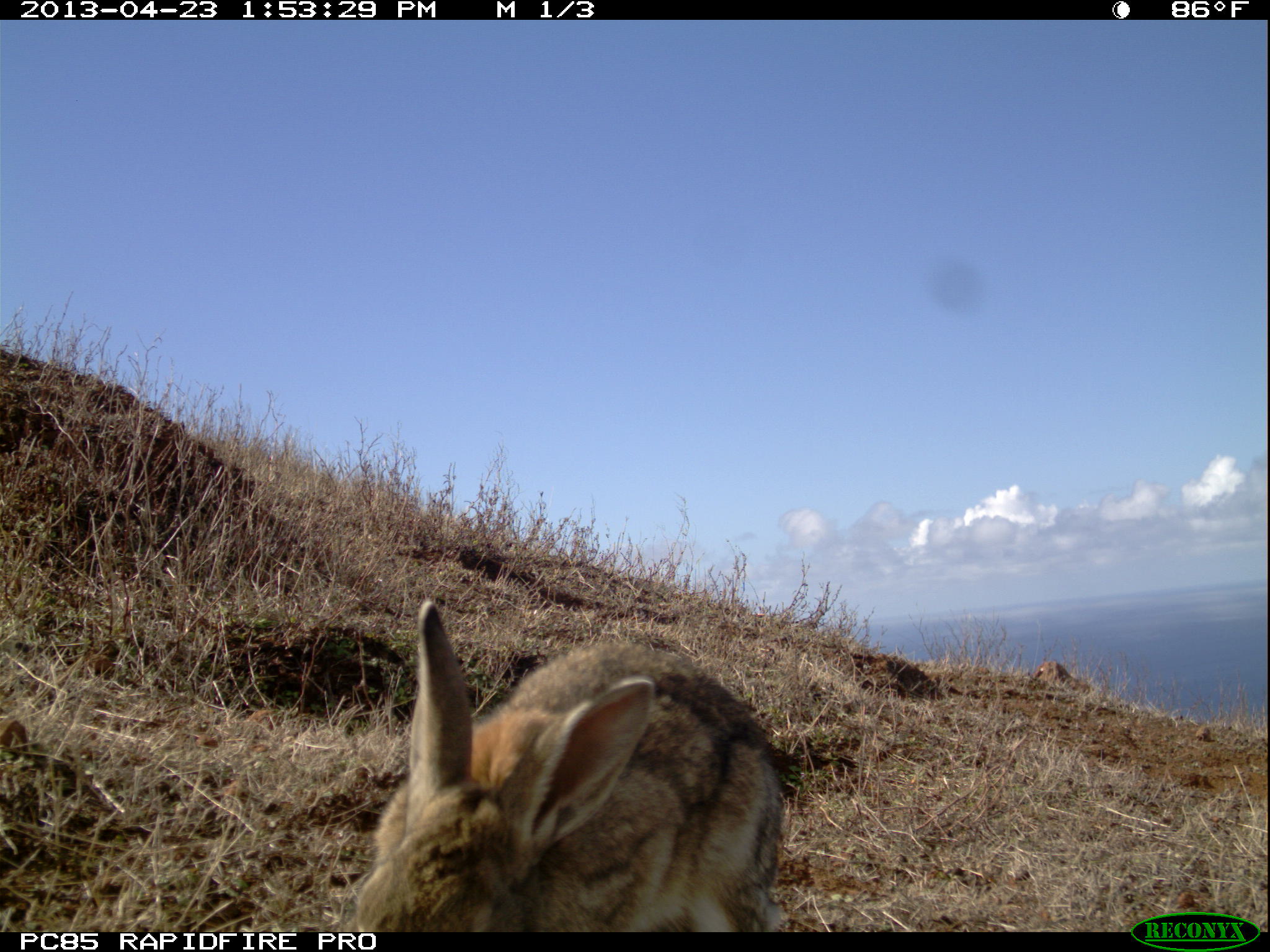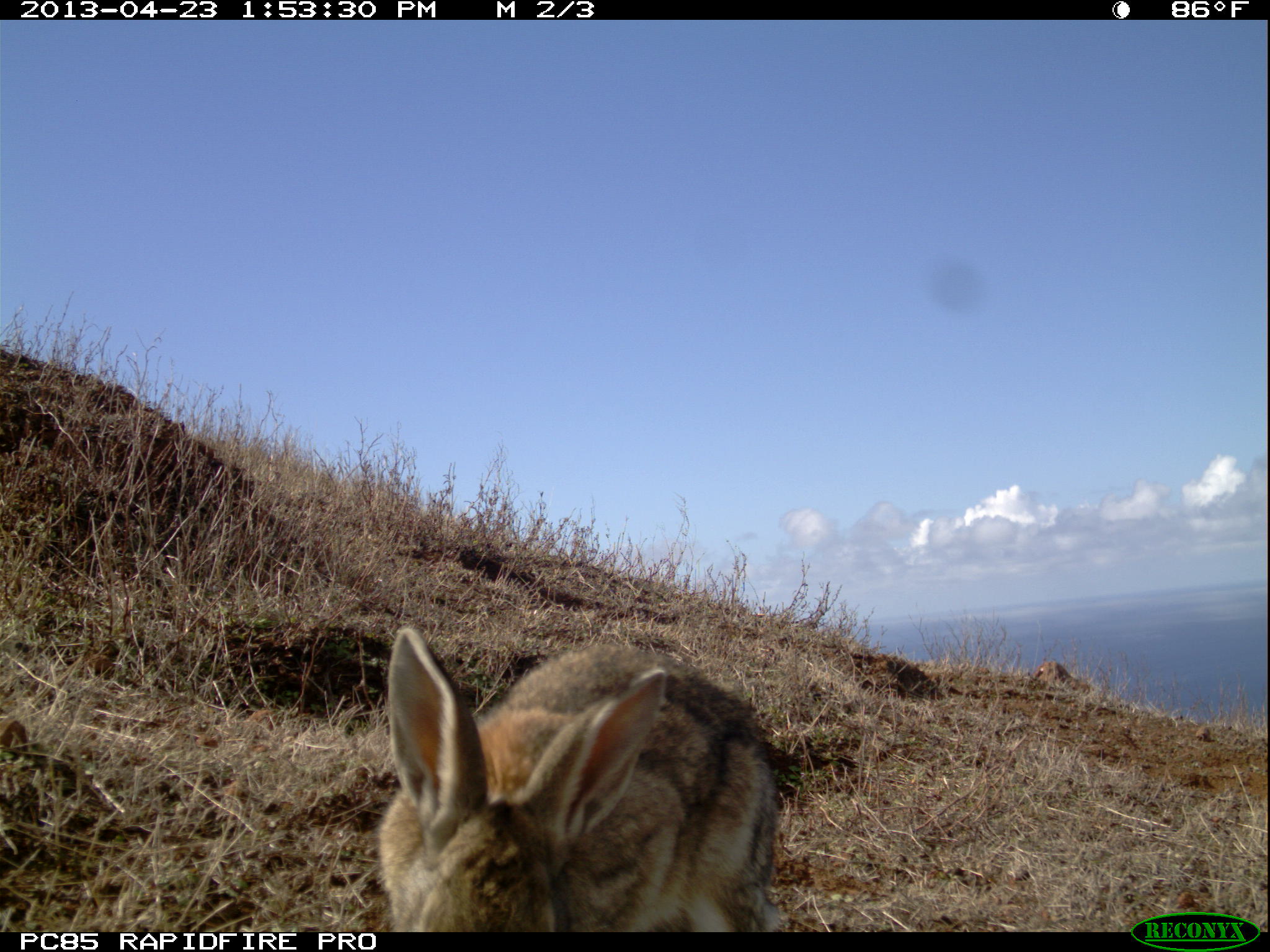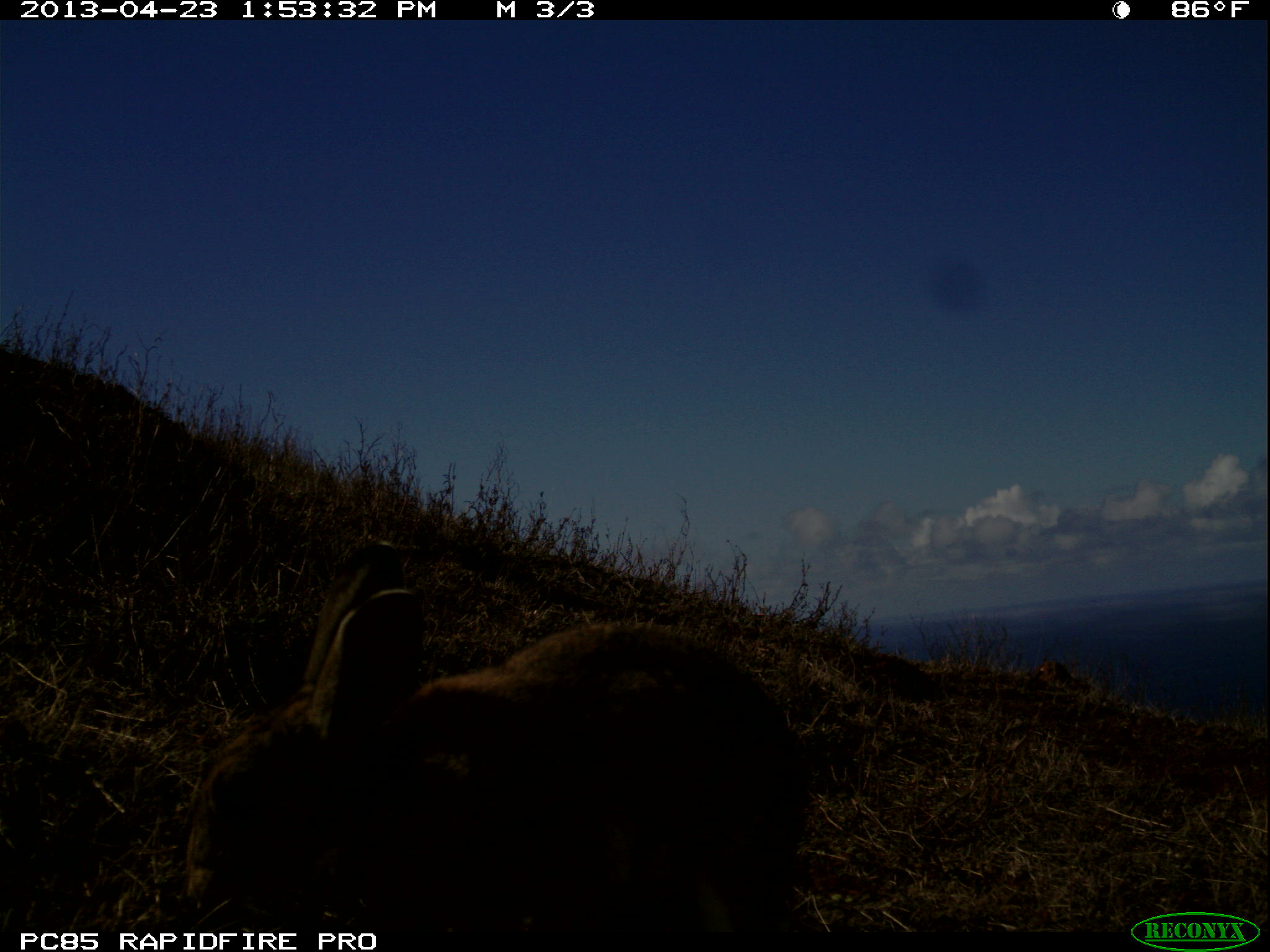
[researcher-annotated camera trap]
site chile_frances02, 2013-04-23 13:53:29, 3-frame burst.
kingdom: Animalia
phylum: Chordata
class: Mammalia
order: Lagomorpha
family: Leporidae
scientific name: Leporidae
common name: rabbits and hares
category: rabbit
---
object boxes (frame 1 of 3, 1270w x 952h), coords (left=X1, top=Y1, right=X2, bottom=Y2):
rabbit: (left=337, top=604, right=787, bottom=931)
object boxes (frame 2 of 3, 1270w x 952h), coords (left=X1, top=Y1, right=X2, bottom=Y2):
rabbit: (left=368, top=626, right=786, bottom=936)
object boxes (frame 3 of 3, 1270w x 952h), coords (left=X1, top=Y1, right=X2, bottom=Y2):
rabbit: (left=162, top=547, right=819, bottom=946)